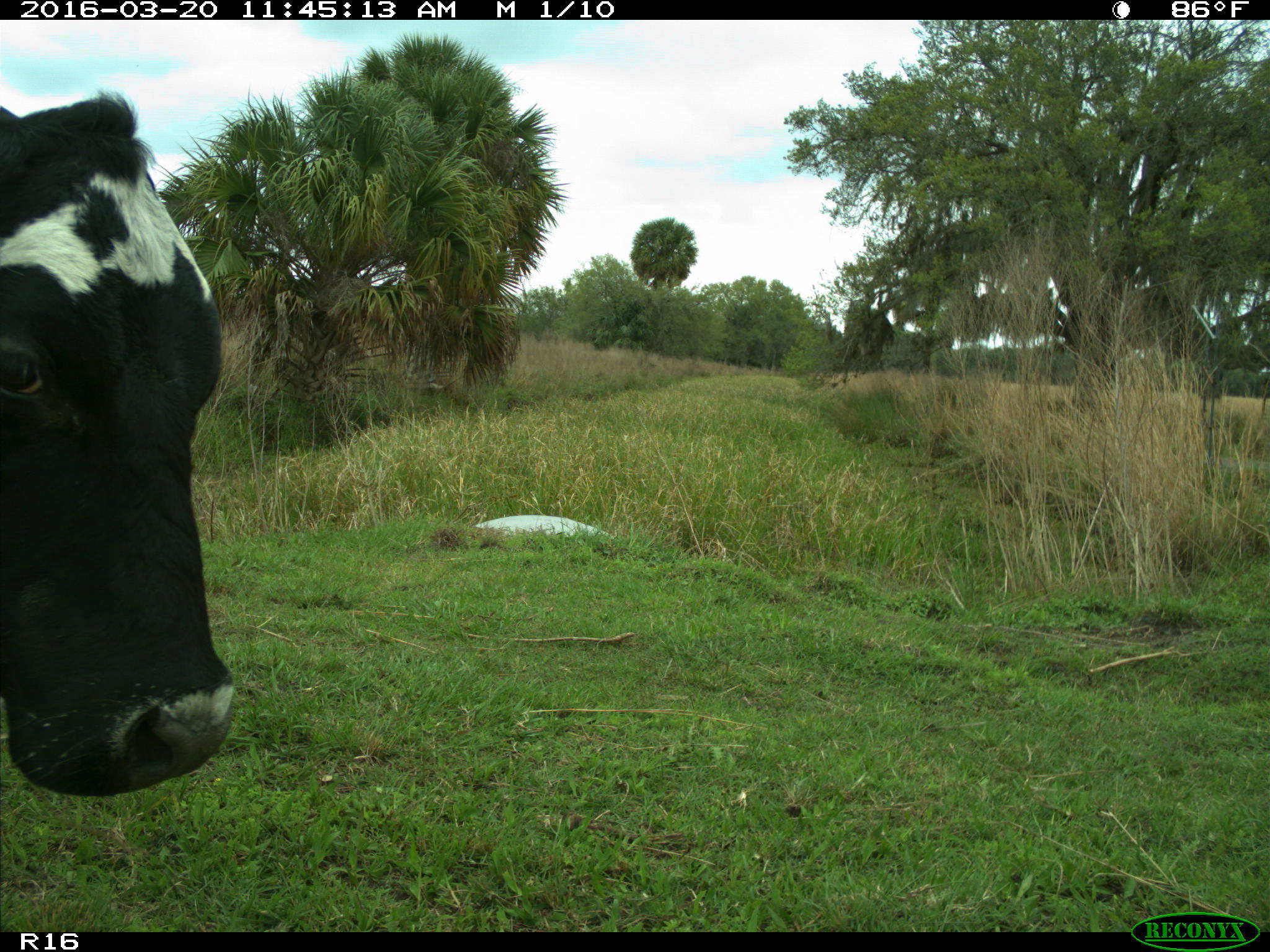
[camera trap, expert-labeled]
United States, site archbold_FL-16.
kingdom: Animalia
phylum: Chordata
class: Mammalia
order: Artiodactyla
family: Bovidae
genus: Bos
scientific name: Bos taurus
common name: domestic cow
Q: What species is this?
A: Bos taurus (domestic cow).